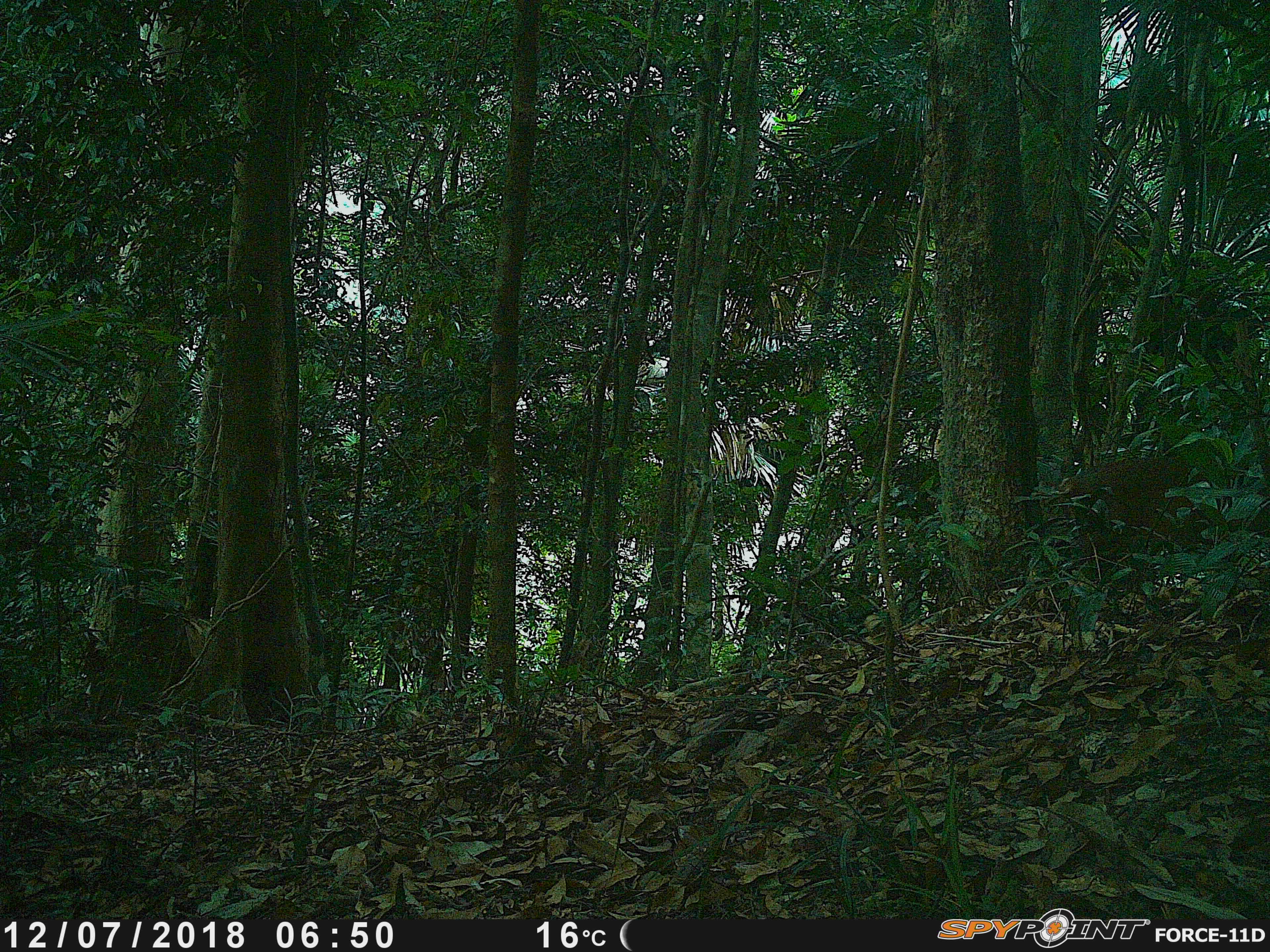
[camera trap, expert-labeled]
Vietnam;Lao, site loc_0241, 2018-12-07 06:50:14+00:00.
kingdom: Animalia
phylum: Chordata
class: Mammalia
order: Artiodactyla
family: Cervidae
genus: Muntiacus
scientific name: Muntiacus vuquangensis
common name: large-antlered muntjac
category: large antlered muntjac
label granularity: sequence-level